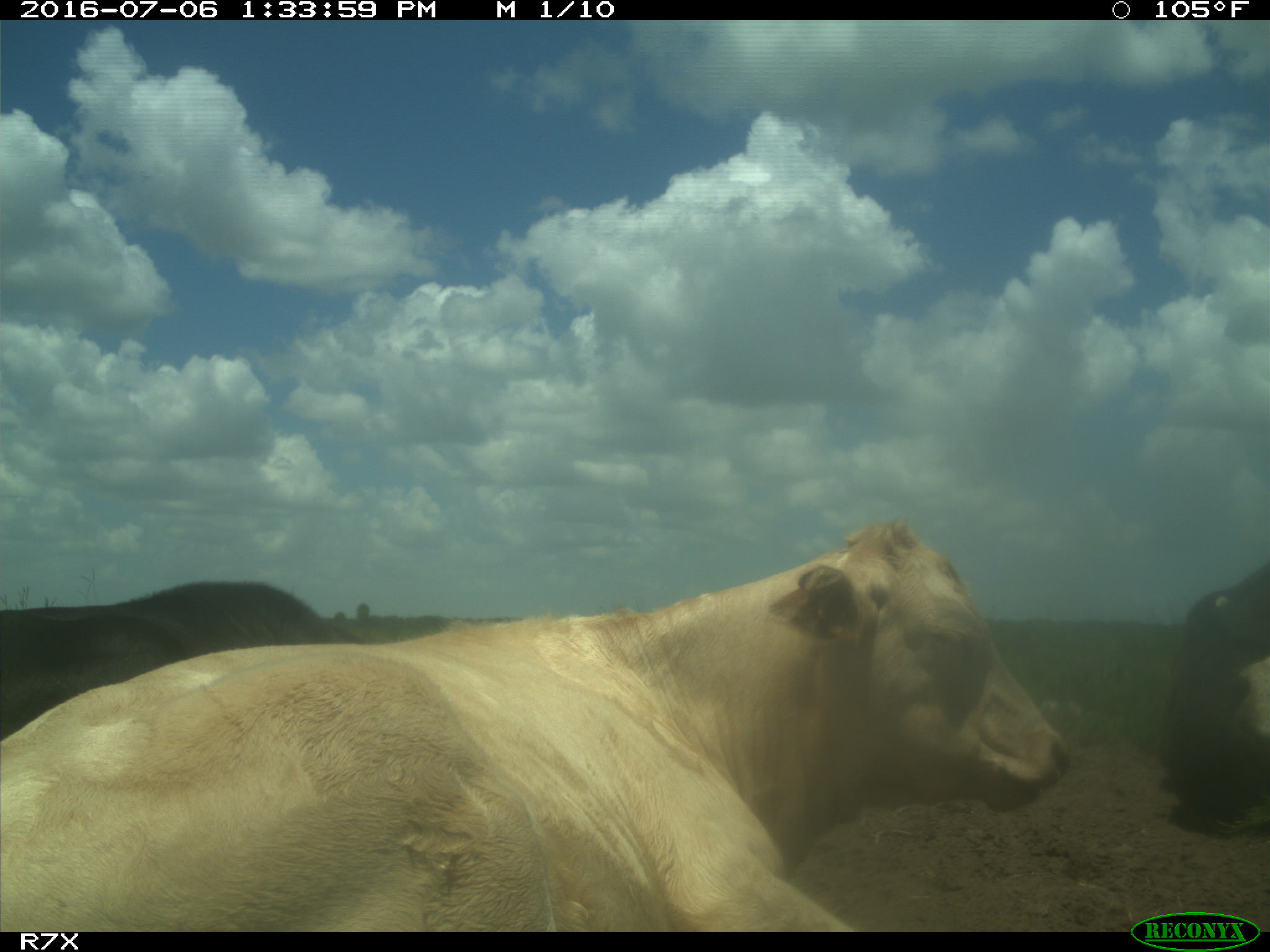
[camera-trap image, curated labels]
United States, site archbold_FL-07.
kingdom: Animalia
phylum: Chordata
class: Mammalia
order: Artiodactyla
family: Bovidae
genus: Bos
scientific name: Bos taurus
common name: domestic cow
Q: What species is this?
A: Bos taurus (domestic cow).